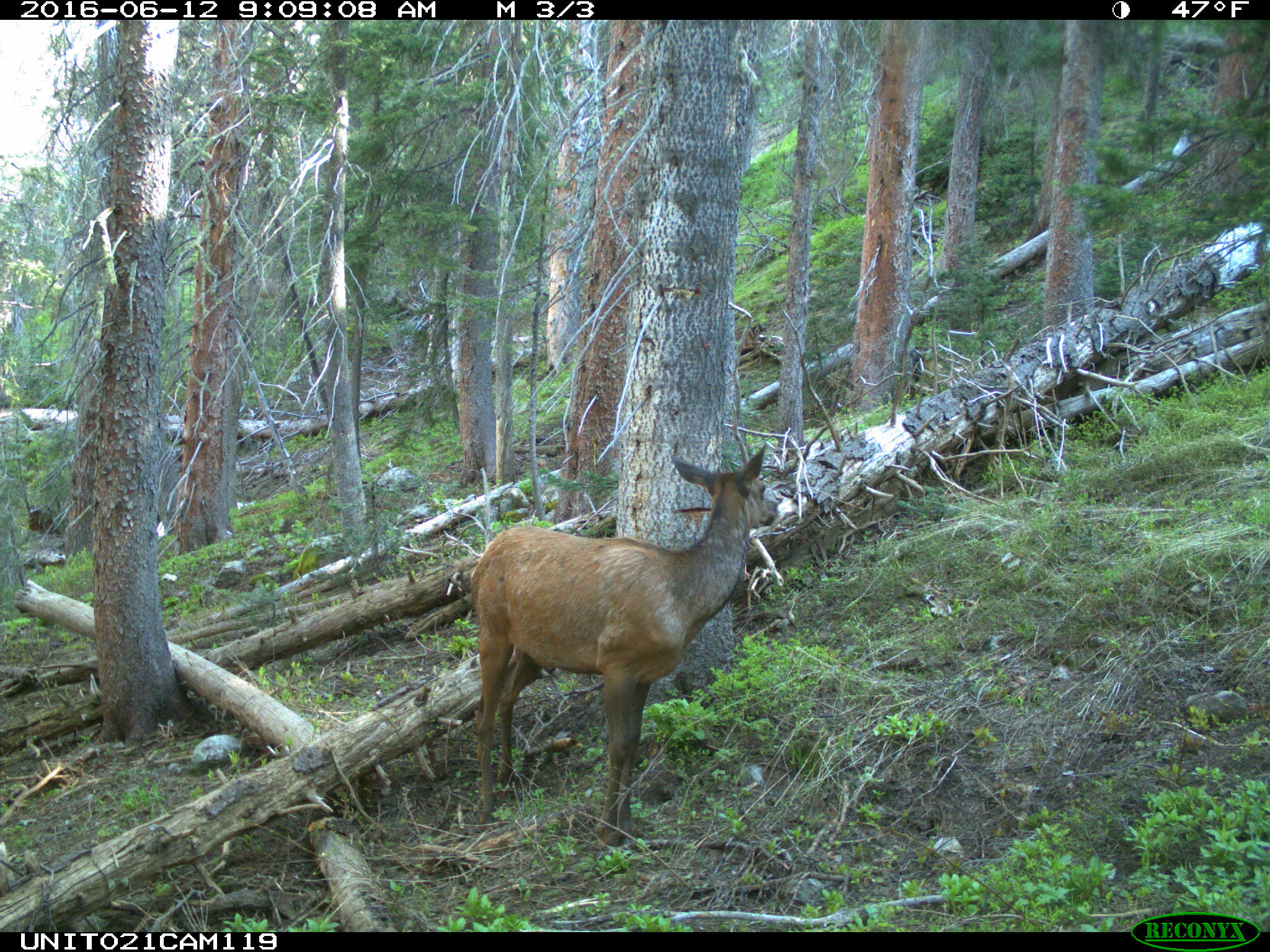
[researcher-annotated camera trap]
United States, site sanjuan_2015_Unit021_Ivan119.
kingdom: Animalia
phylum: Chordata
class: Mammalia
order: Artiodactyla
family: Cervidae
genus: Cervus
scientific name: Cervus elaphus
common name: red deer